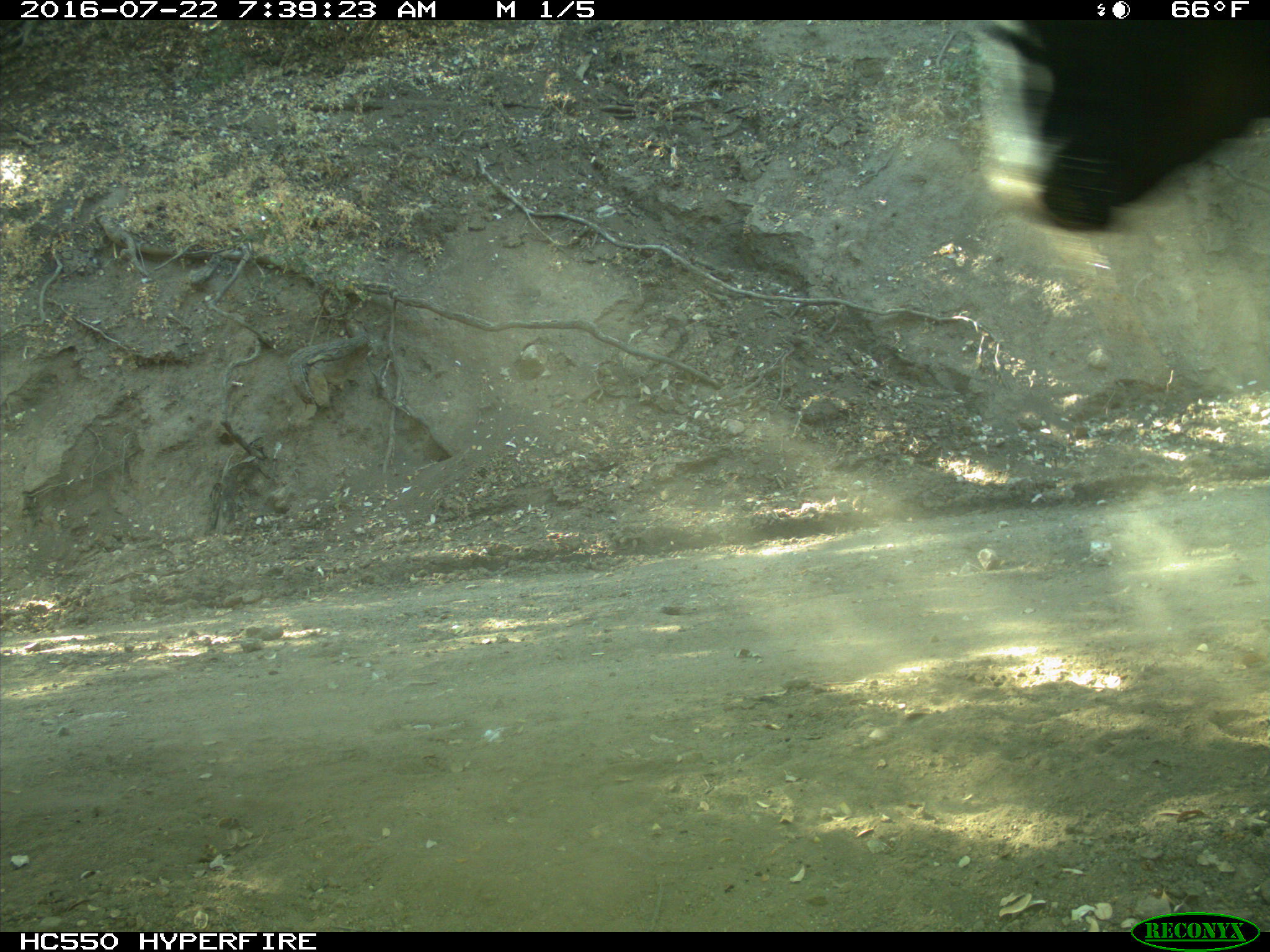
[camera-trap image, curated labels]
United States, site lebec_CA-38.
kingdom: Animalia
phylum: Chordata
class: Mammalia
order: Artiodactyla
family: Bovidae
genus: Bos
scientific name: Bos taurus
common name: domestic cow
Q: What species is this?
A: Bos taurus (domestic cow).